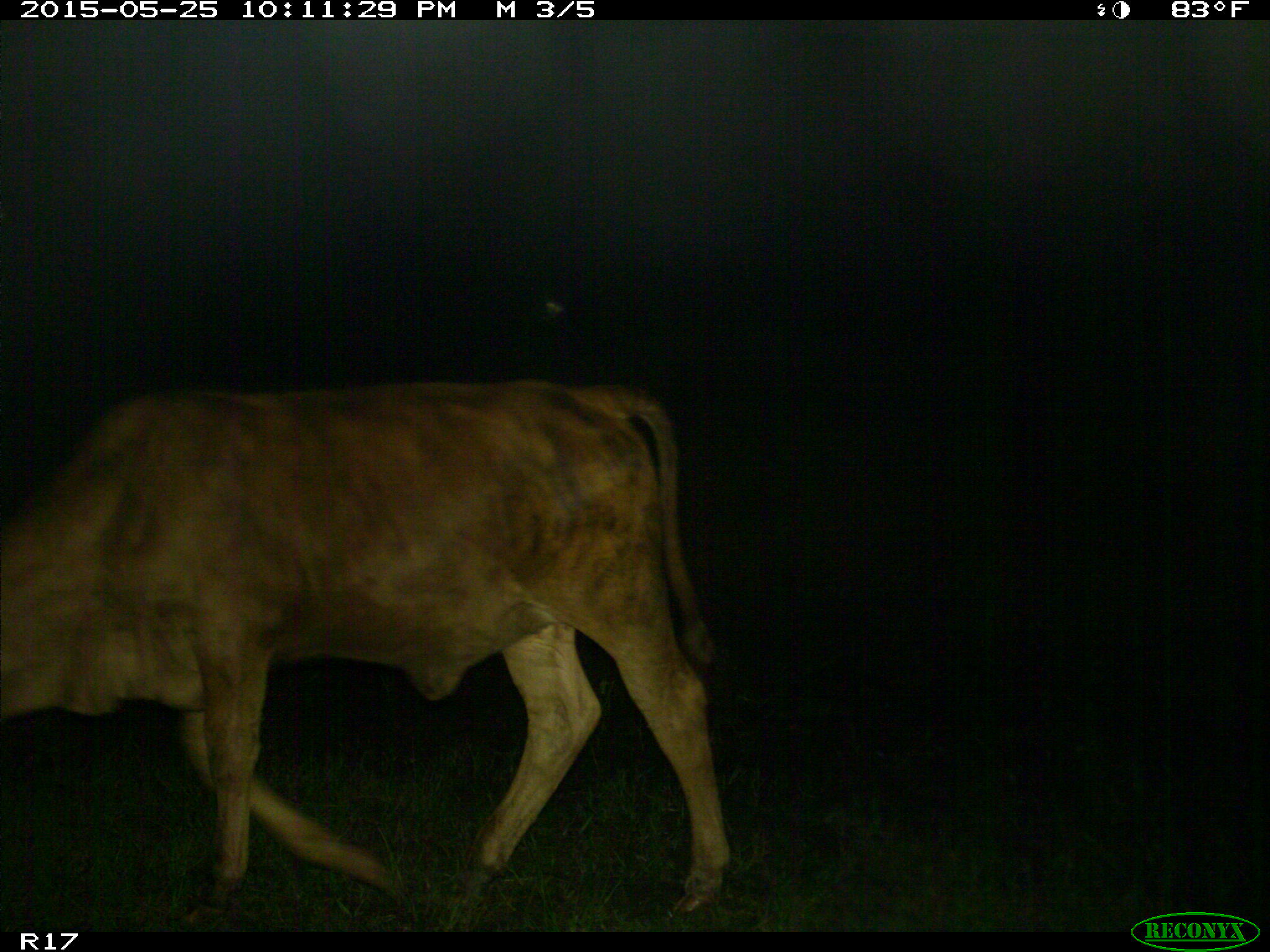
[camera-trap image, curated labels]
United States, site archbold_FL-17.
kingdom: Animalia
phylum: Chordata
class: Mammalia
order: Artiodactyla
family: Bovidae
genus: Bos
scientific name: Bos taurus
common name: domestic cow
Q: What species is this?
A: Bos taurus (domestic cow).